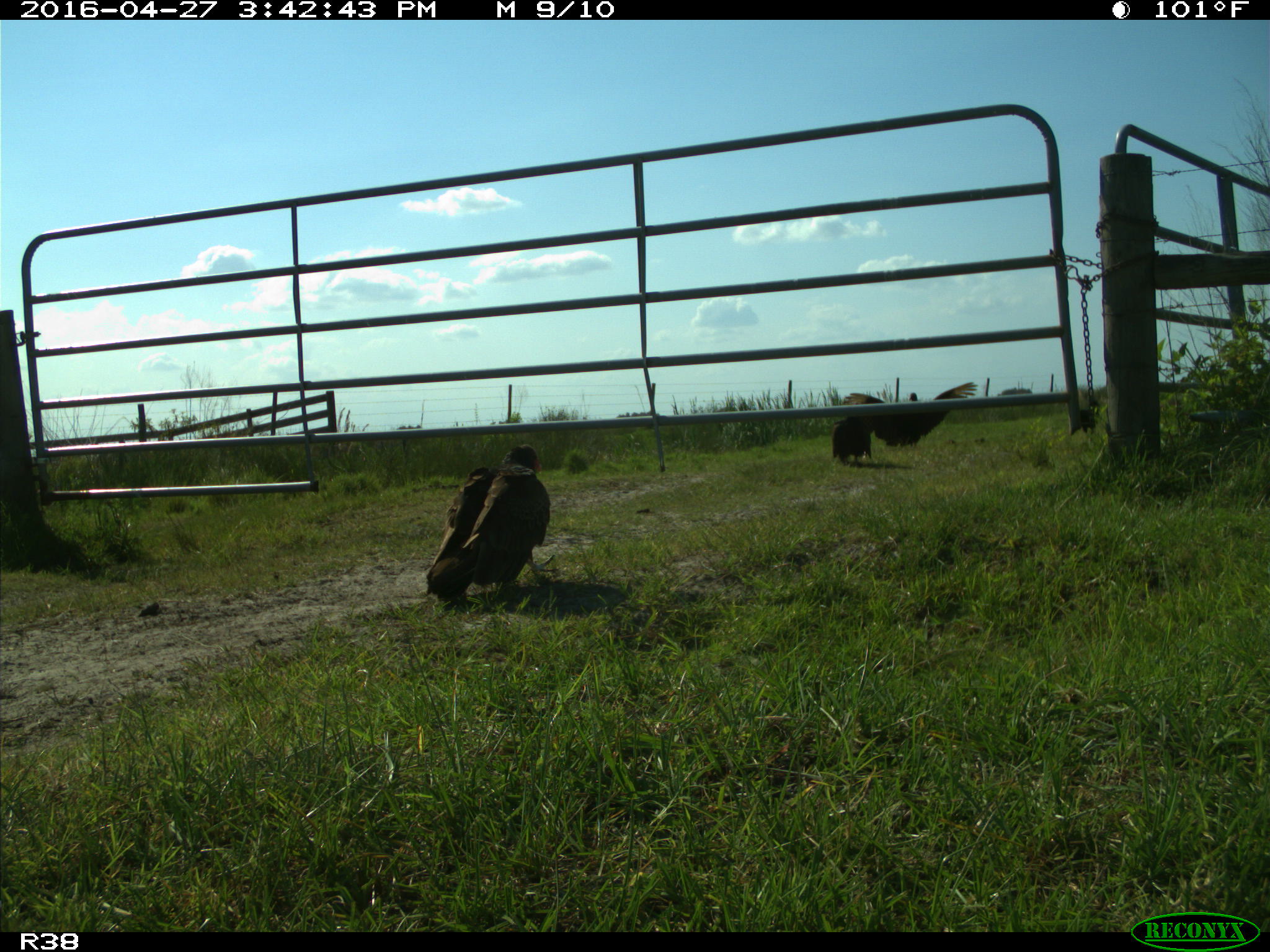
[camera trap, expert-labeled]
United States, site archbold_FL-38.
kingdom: Animalia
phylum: Chordata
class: Aves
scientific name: Aves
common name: birds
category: unidentified bird